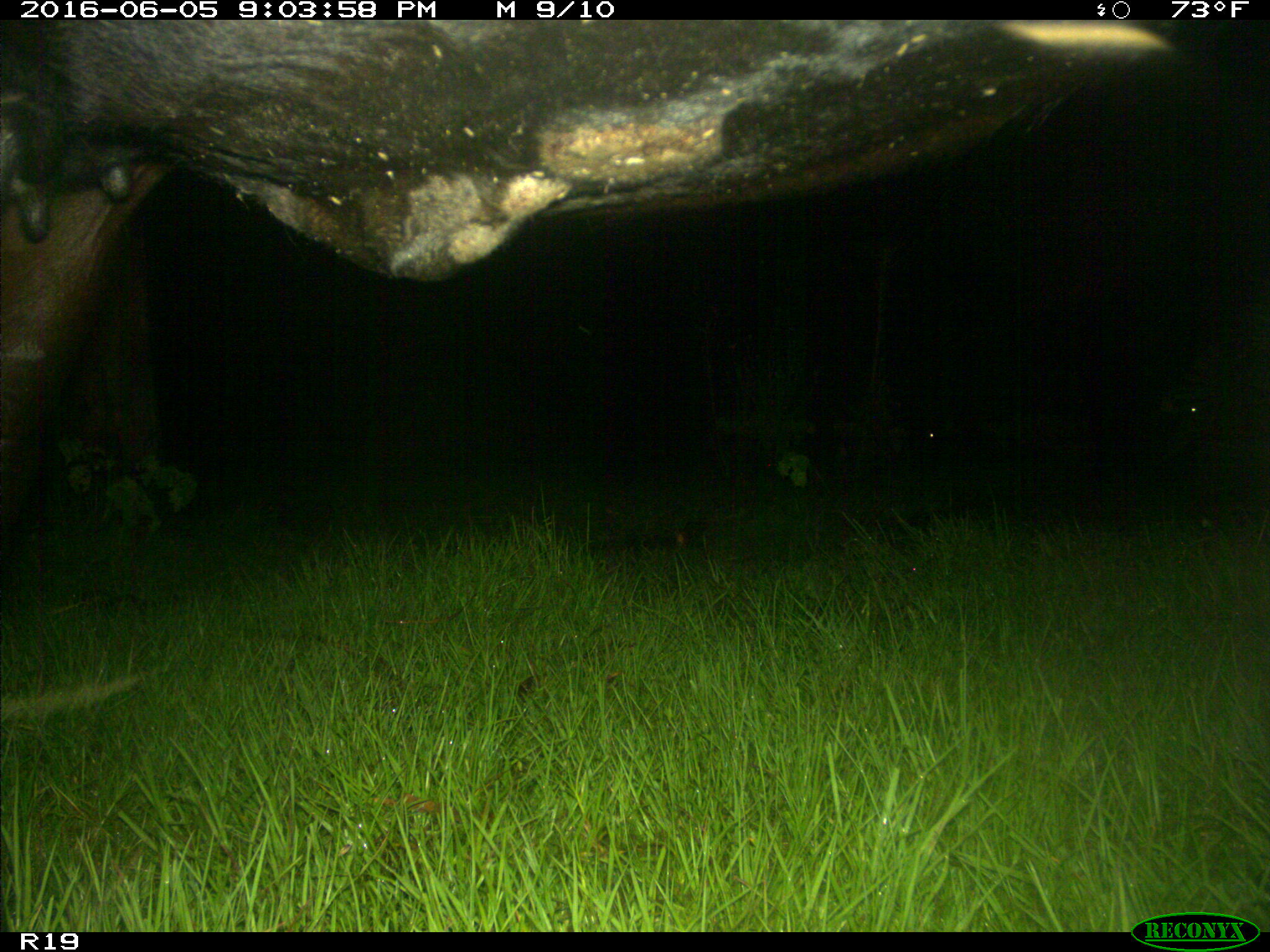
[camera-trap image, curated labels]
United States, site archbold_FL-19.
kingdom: Animalia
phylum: Chordata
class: Mammalia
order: Artiodactyla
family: Bovidae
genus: Bos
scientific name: Bos taurus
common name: domestic cow